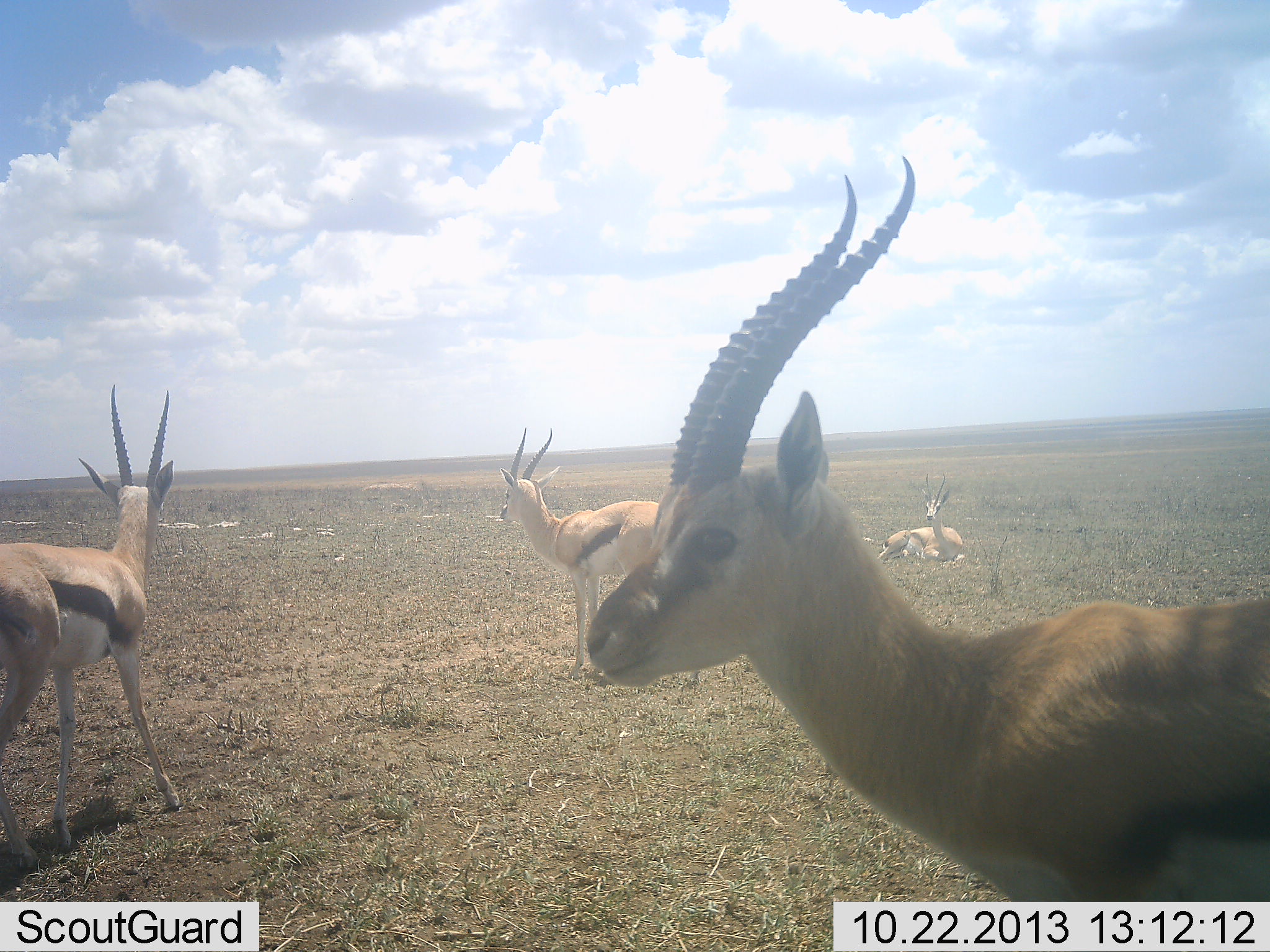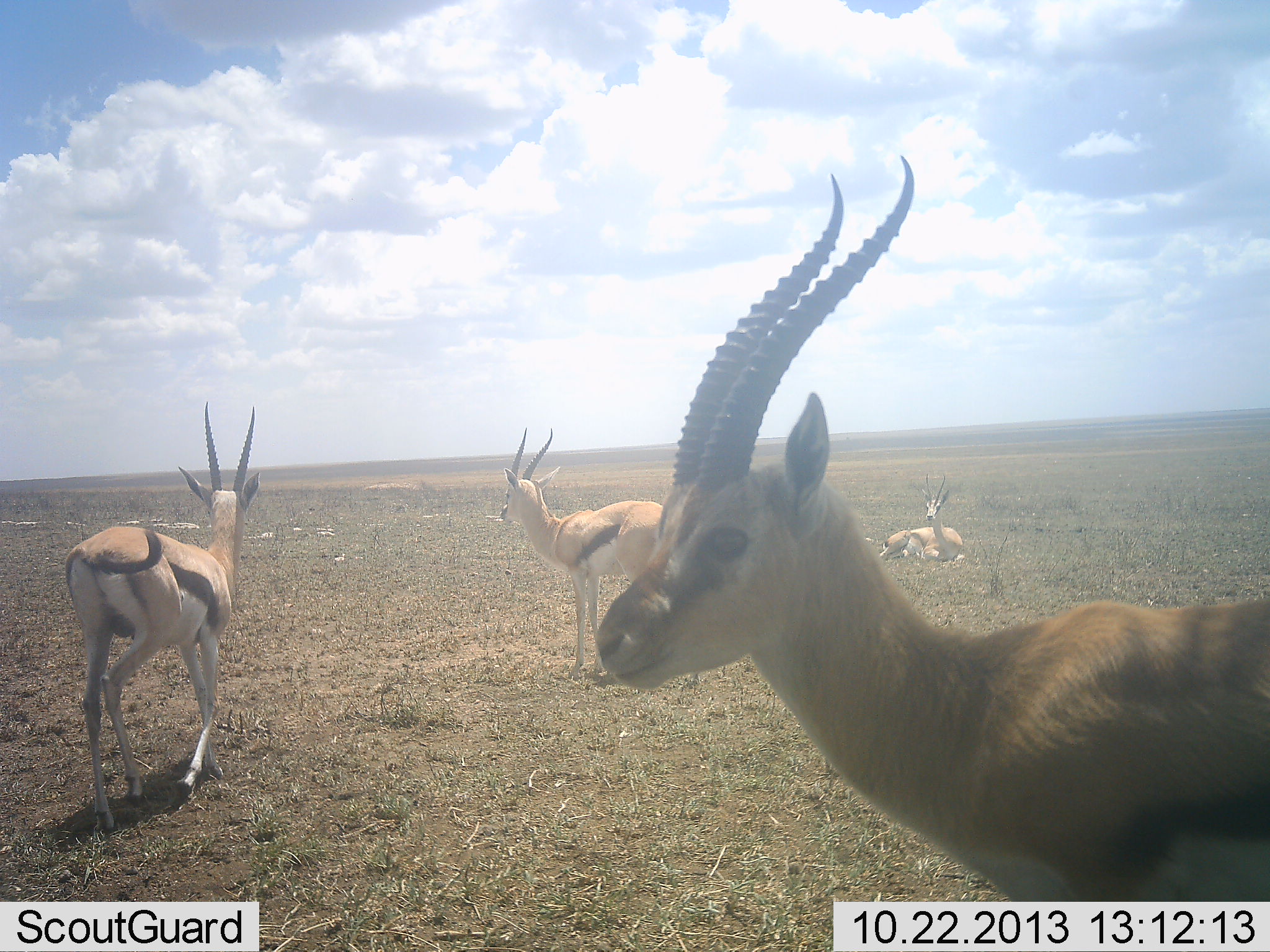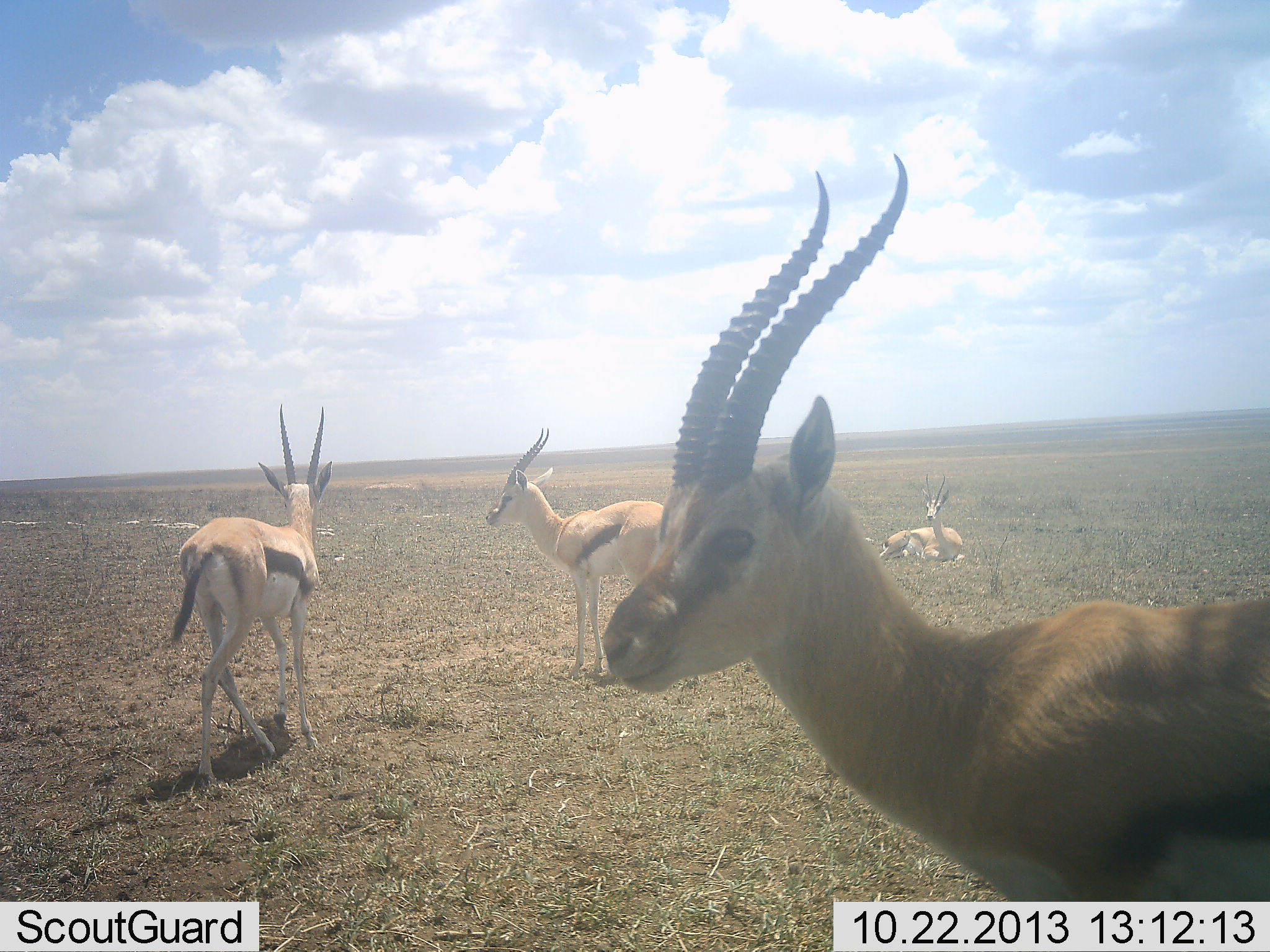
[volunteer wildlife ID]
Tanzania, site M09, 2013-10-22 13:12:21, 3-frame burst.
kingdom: Animalia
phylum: Chordata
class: Mammalia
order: Artiodactyla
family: Bovidae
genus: Eudorcas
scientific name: Eudorcas thomsonii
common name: thomson's gazelle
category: gazellethomsons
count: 4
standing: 100%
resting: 100%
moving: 60%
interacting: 10%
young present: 0%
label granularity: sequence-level